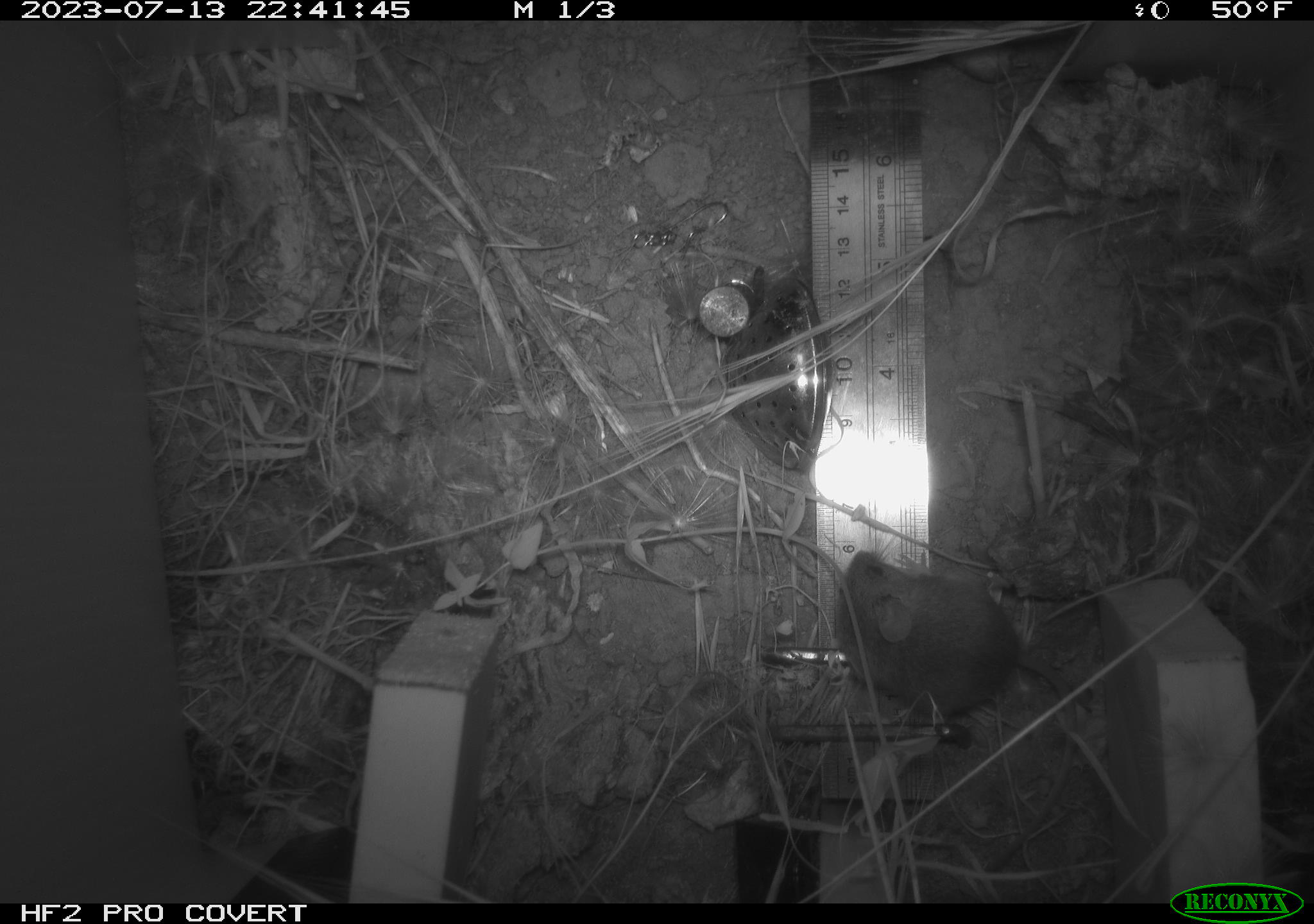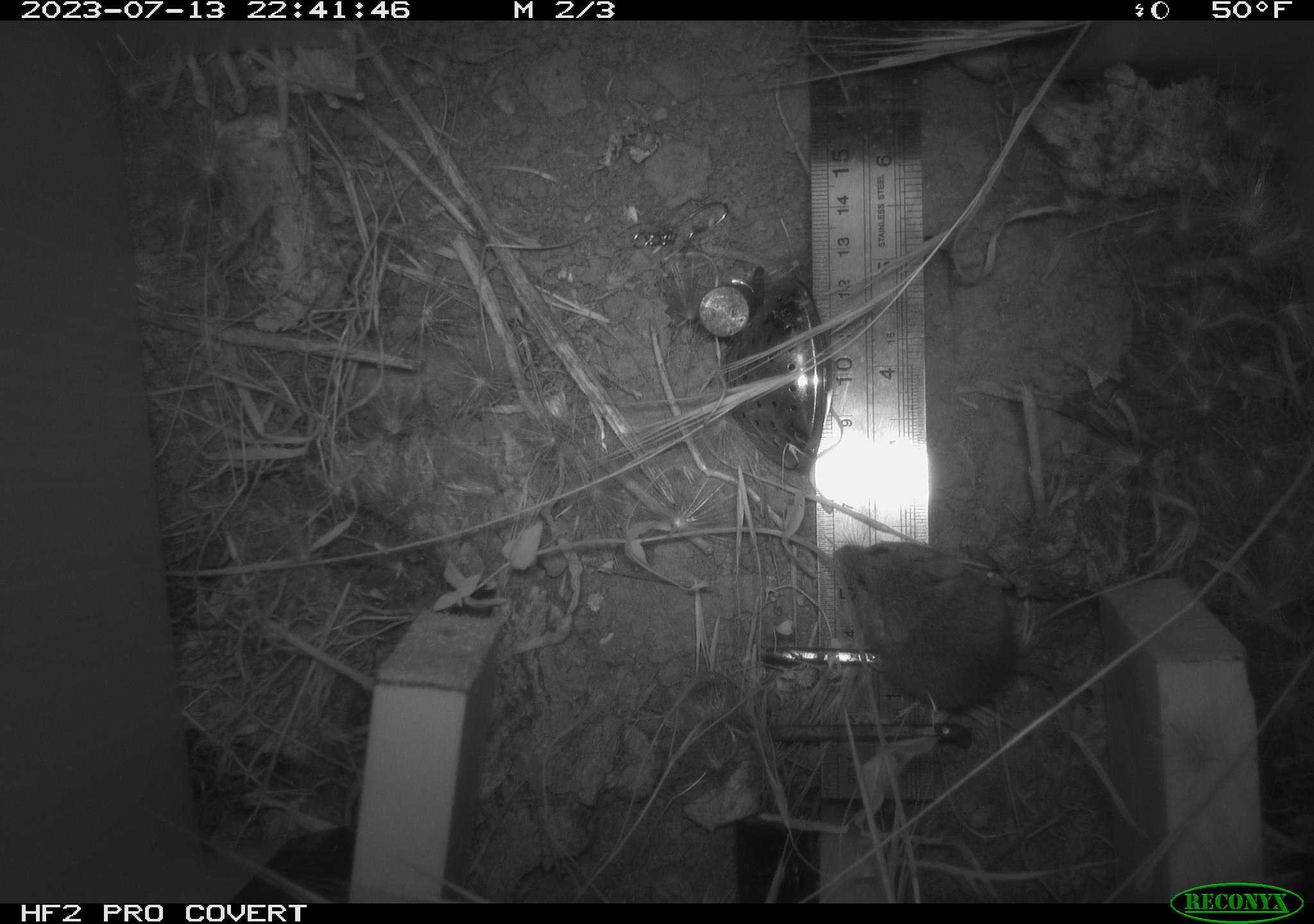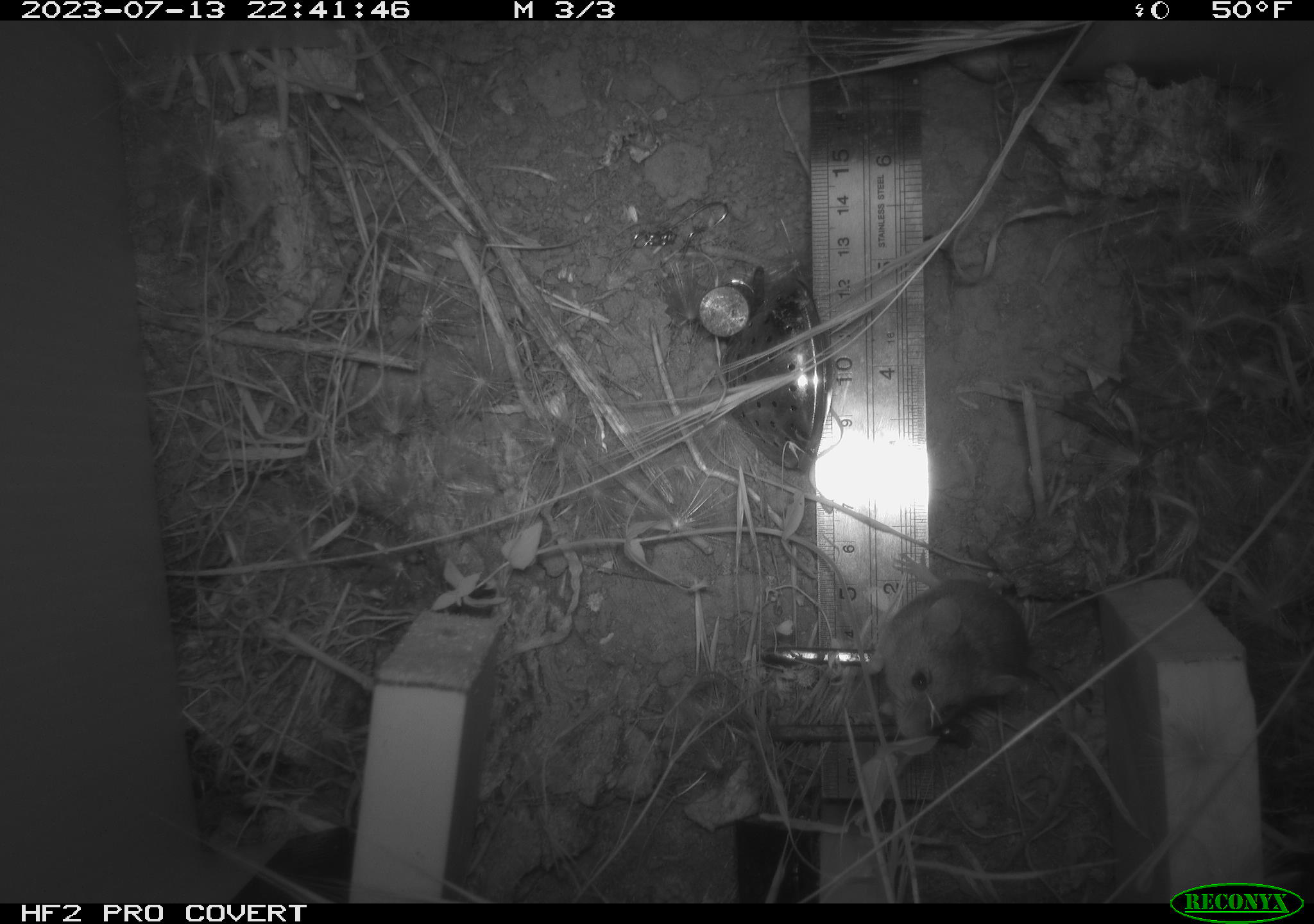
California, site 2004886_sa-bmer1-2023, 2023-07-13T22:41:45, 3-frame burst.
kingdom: Animalia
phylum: Chordata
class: Mammalia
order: Rodentia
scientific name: Rodentia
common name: mouse species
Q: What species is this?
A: Mouse species (Rodentia).